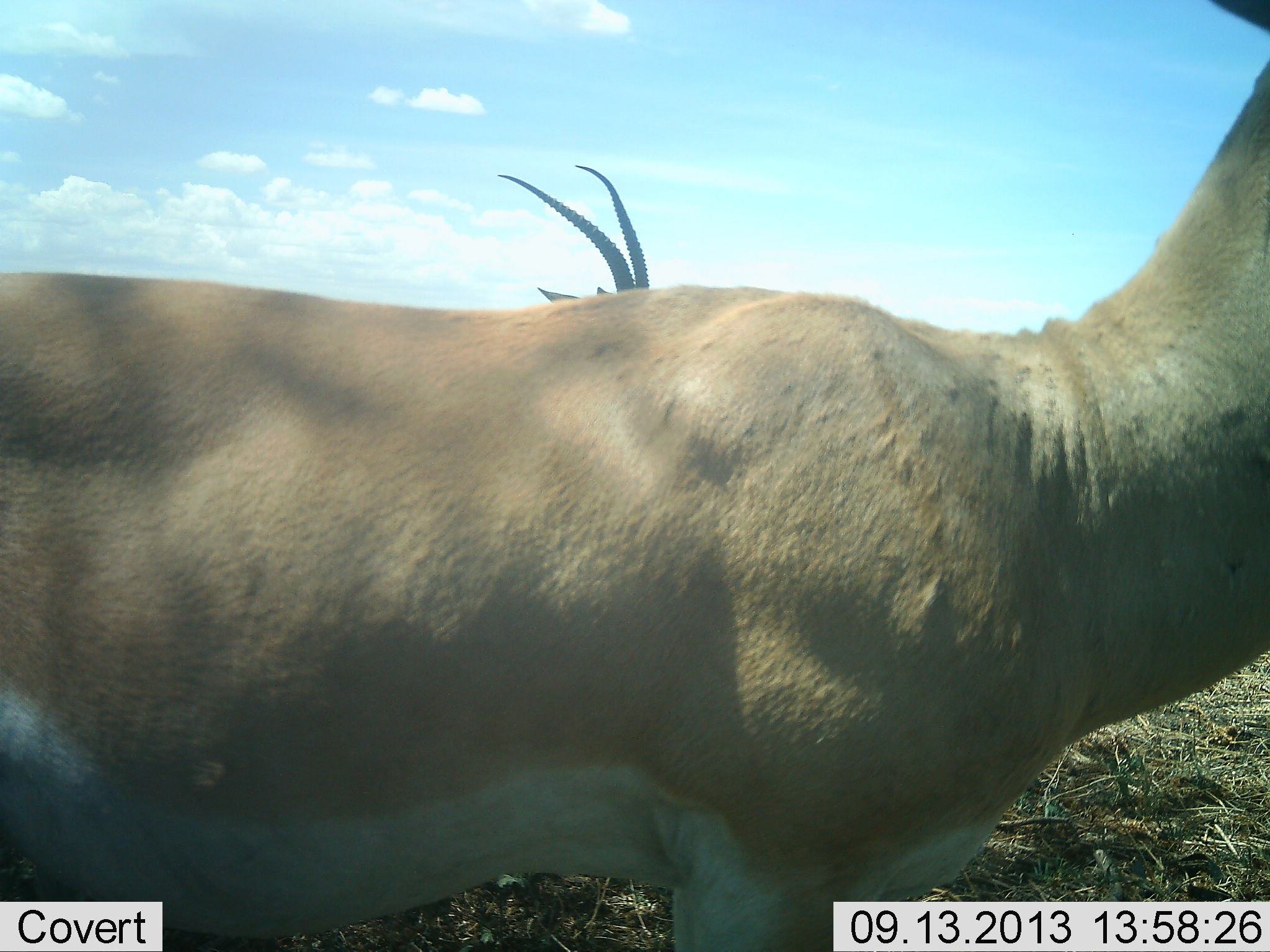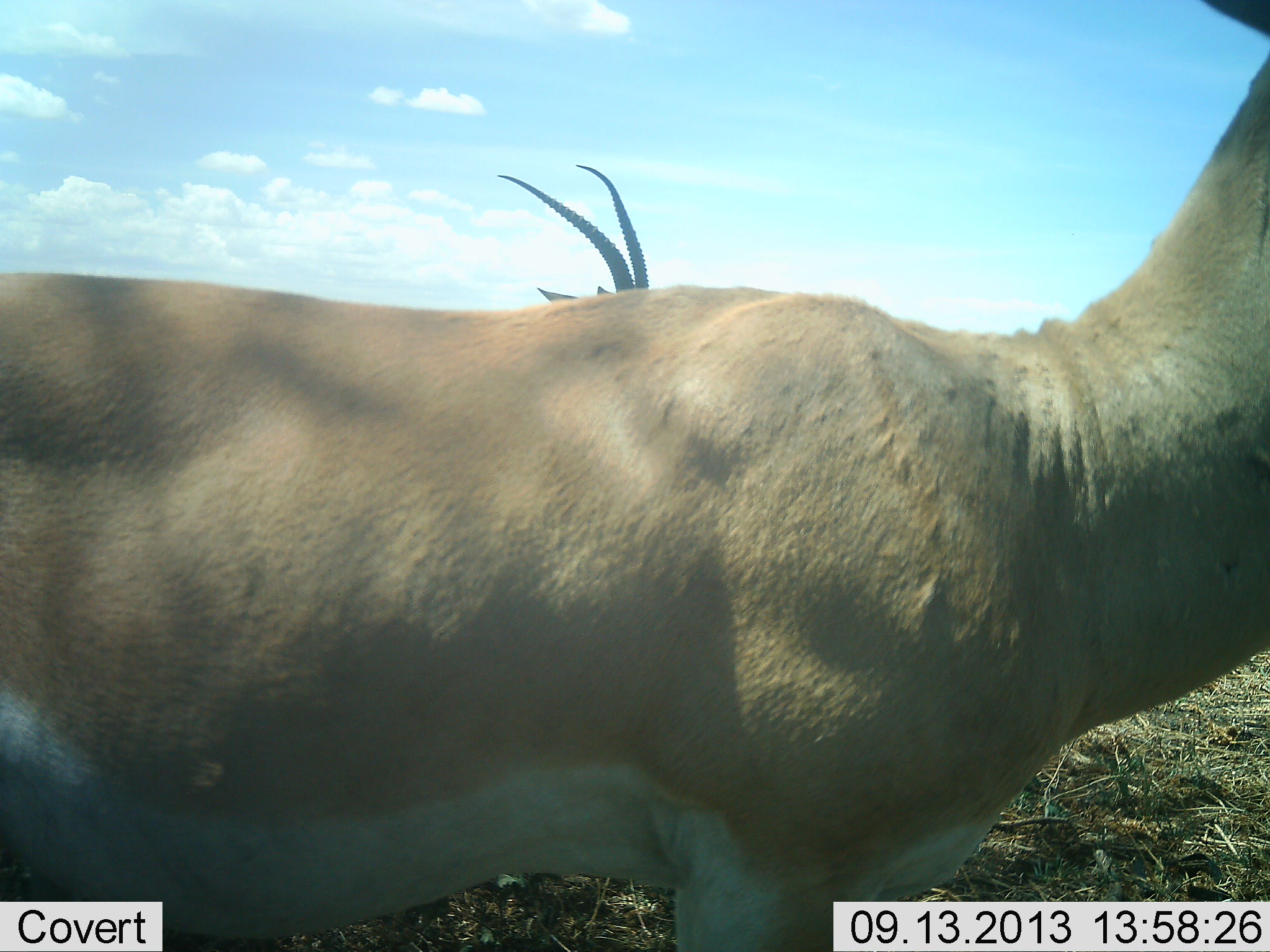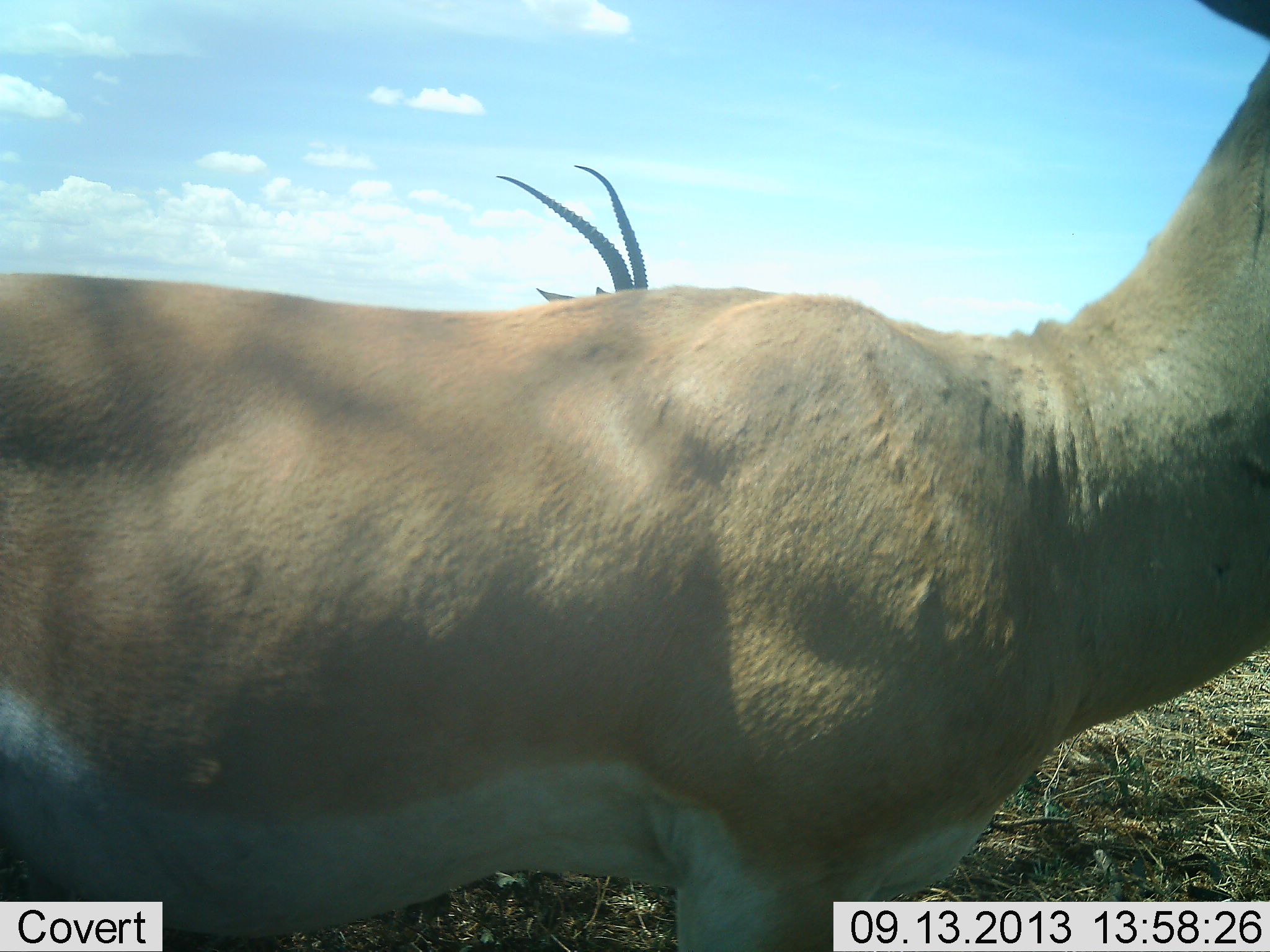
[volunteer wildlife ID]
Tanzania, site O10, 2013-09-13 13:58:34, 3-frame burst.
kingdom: Animalia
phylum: Chordata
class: Mammalia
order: Artiodactyla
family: Bovidae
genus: Nanger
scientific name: Nanger granti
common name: grant's gazelle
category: gazellegrants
Gazellegrants (grant's gazelle) (Nanger granti), count 2. Behavior (volunteer vote fractions): standing 100%, resting 0%, moving 0%, interacting 0%. Young present (vote fraction): 0%. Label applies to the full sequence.